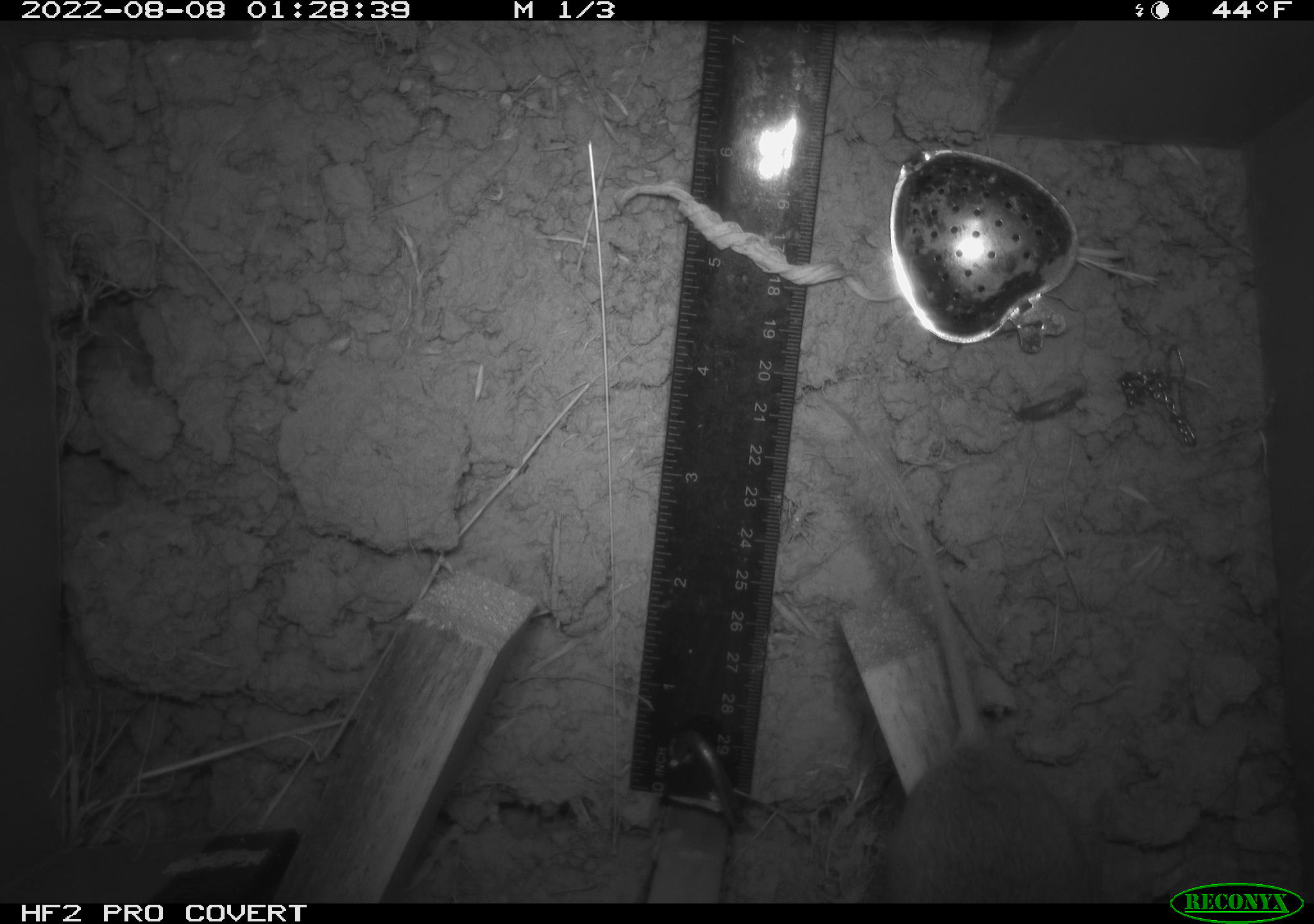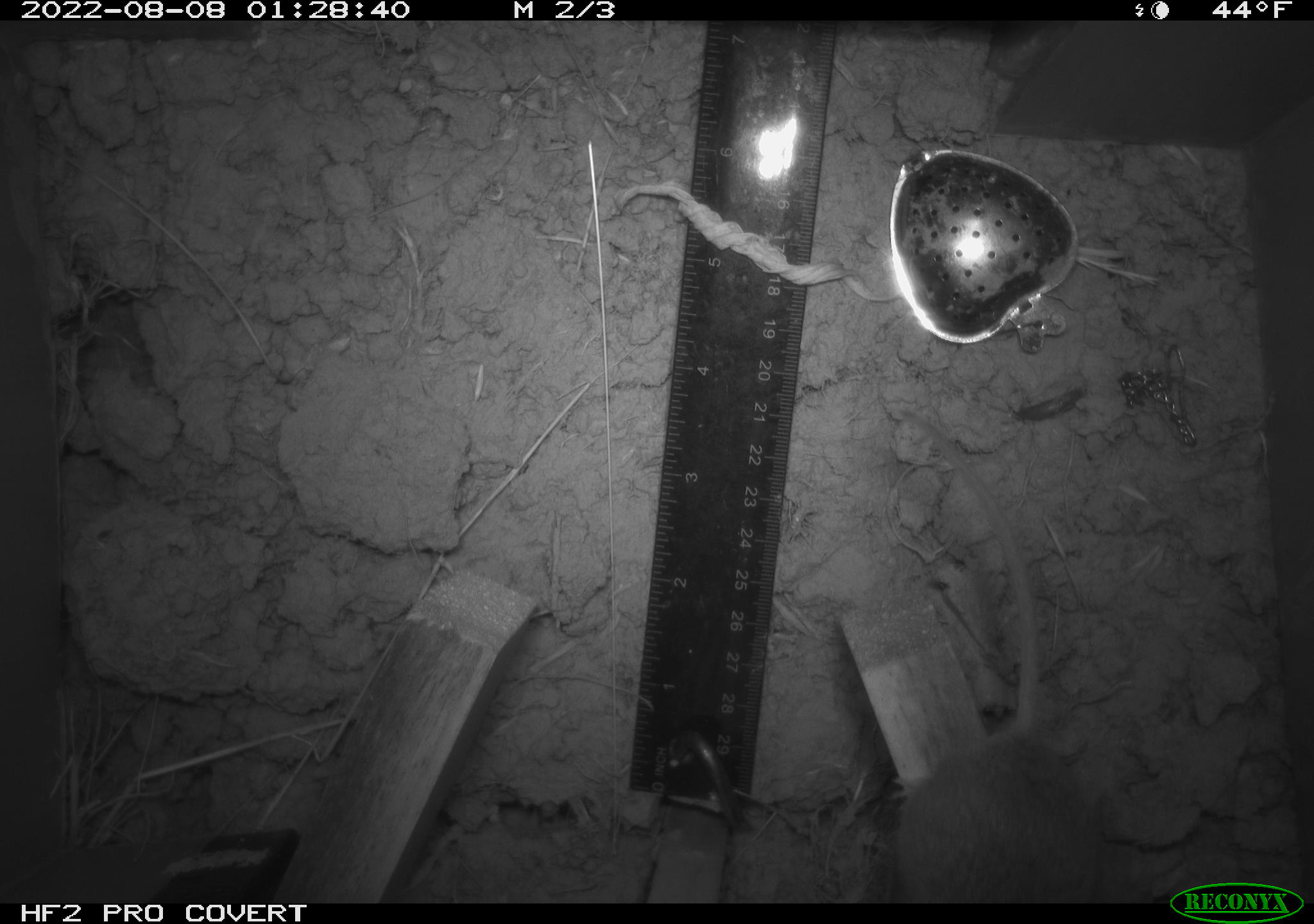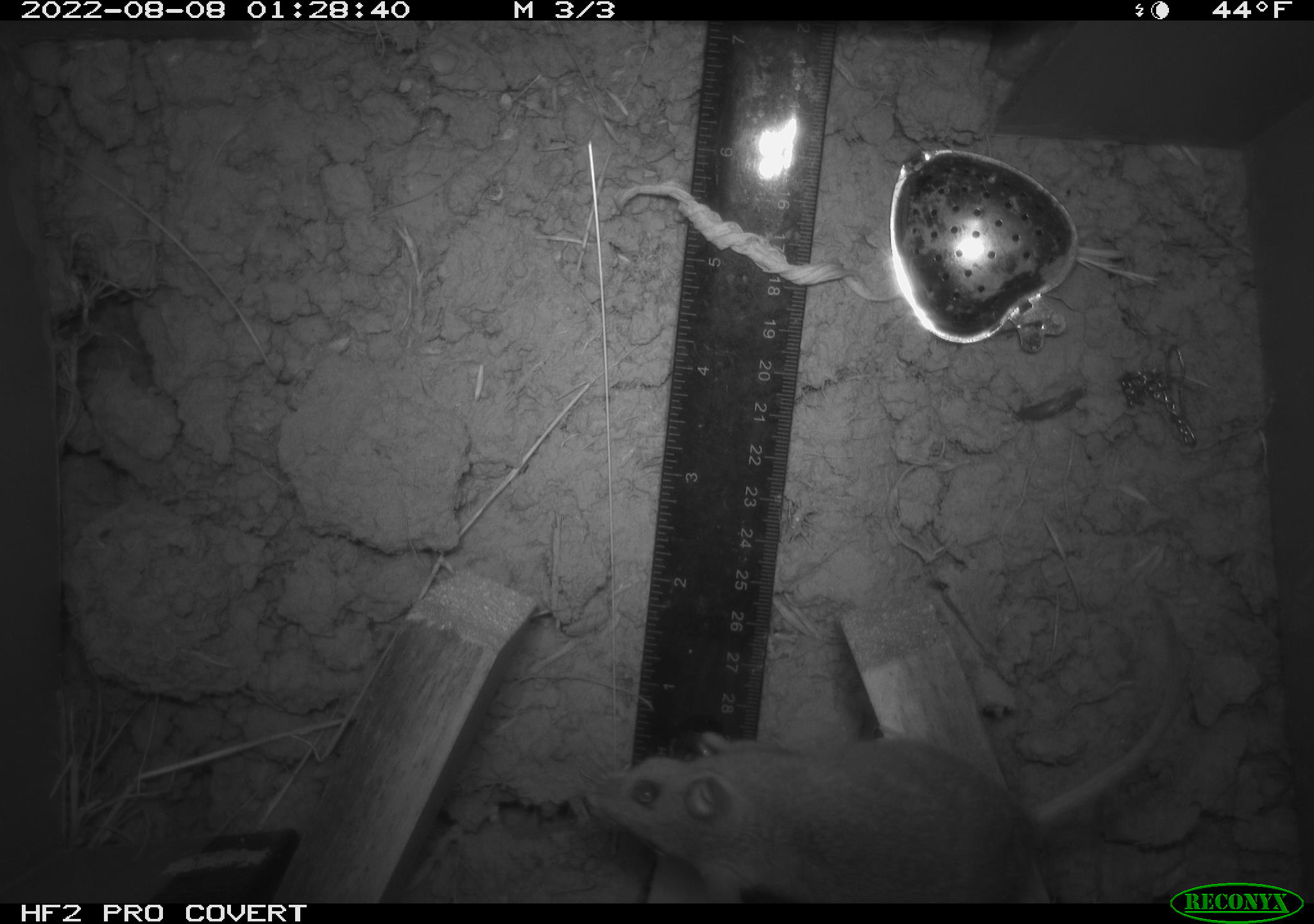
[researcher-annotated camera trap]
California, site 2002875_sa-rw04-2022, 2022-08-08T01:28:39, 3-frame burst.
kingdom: Animalia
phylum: Chordata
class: Mammalia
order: Rodentia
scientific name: Rodentia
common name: mouse species